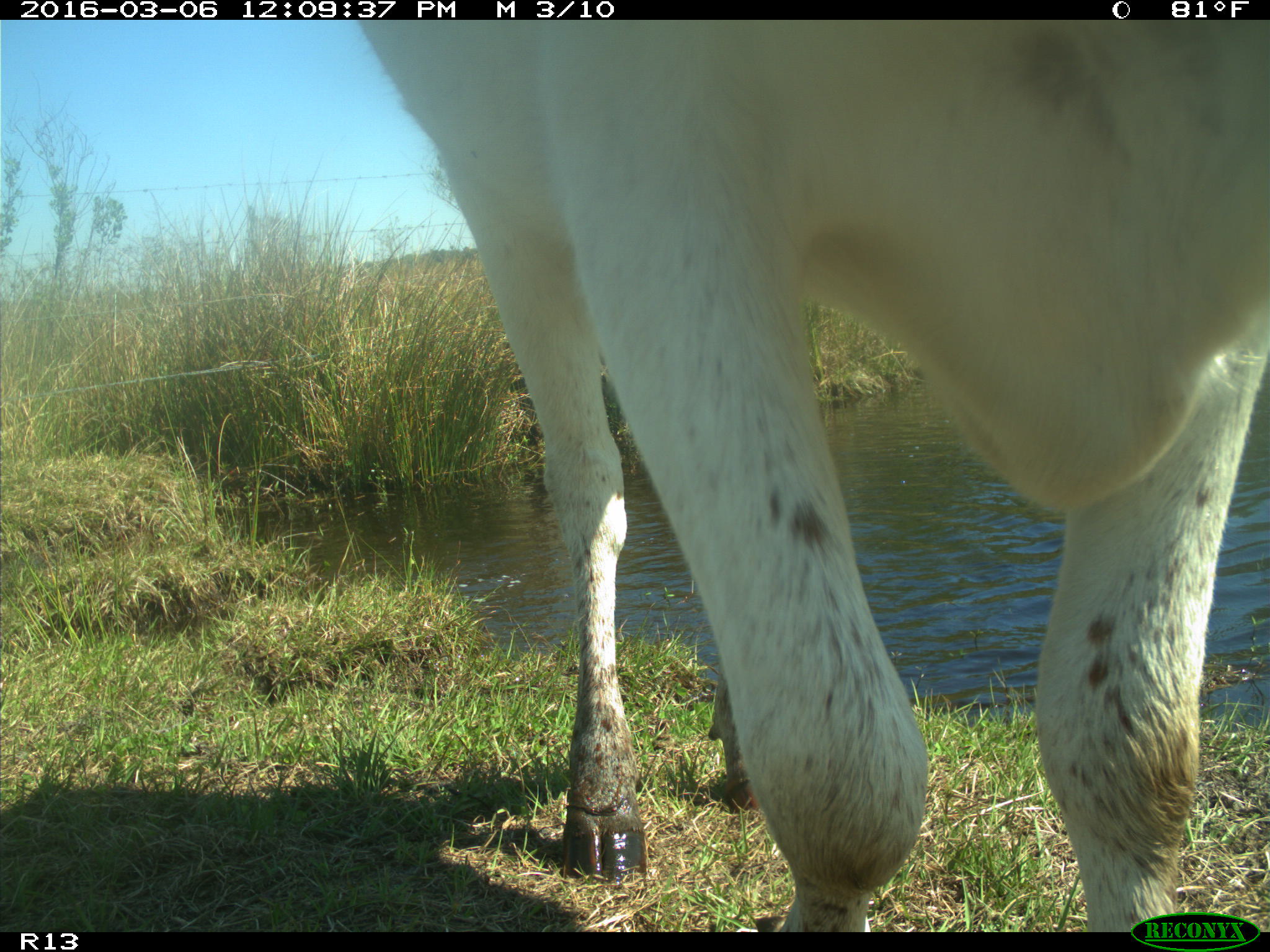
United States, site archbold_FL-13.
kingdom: Animalia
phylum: Chordata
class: Mammalia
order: Artiodactyla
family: Bovidae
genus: Bos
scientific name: Bos taurus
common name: domestic cow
Bos taurus (domestic cow).